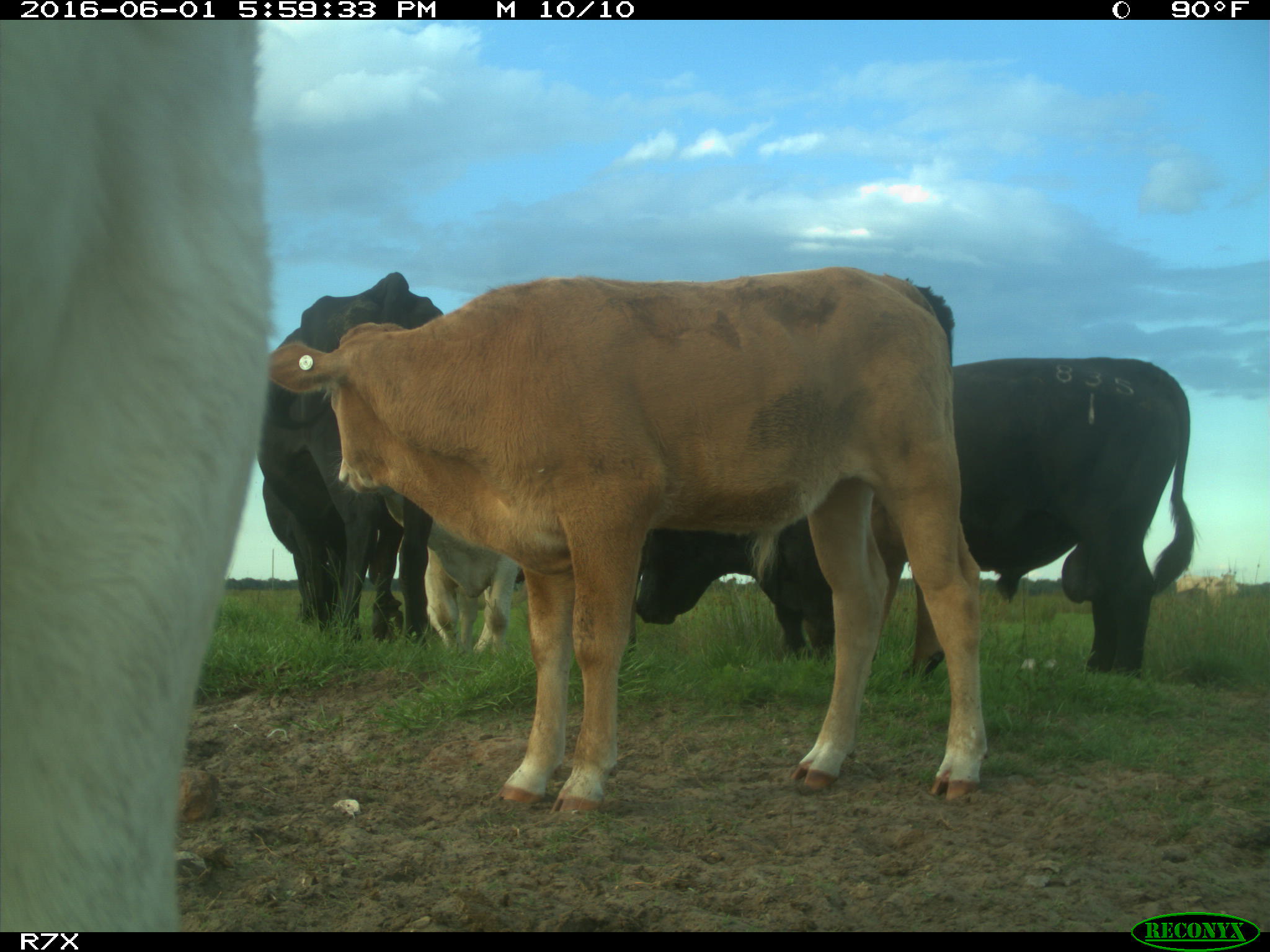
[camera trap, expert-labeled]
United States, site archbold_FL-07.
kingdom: Animalia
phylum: Chordata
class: Mammalia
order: Artiodactyla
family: Bovidae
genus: Bos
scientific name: Bos taurus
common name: domestic cow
Bos taurus (domestic cow).